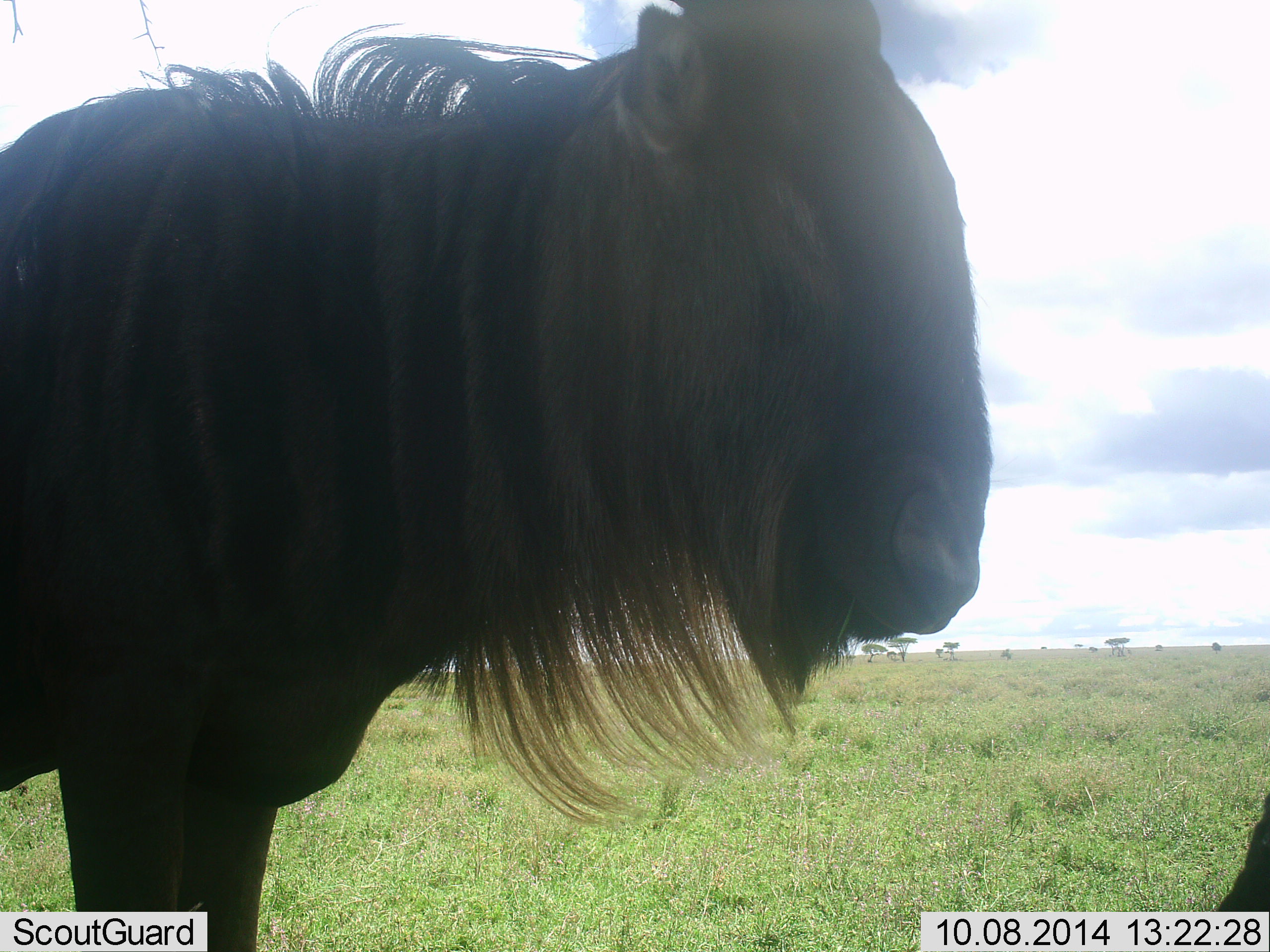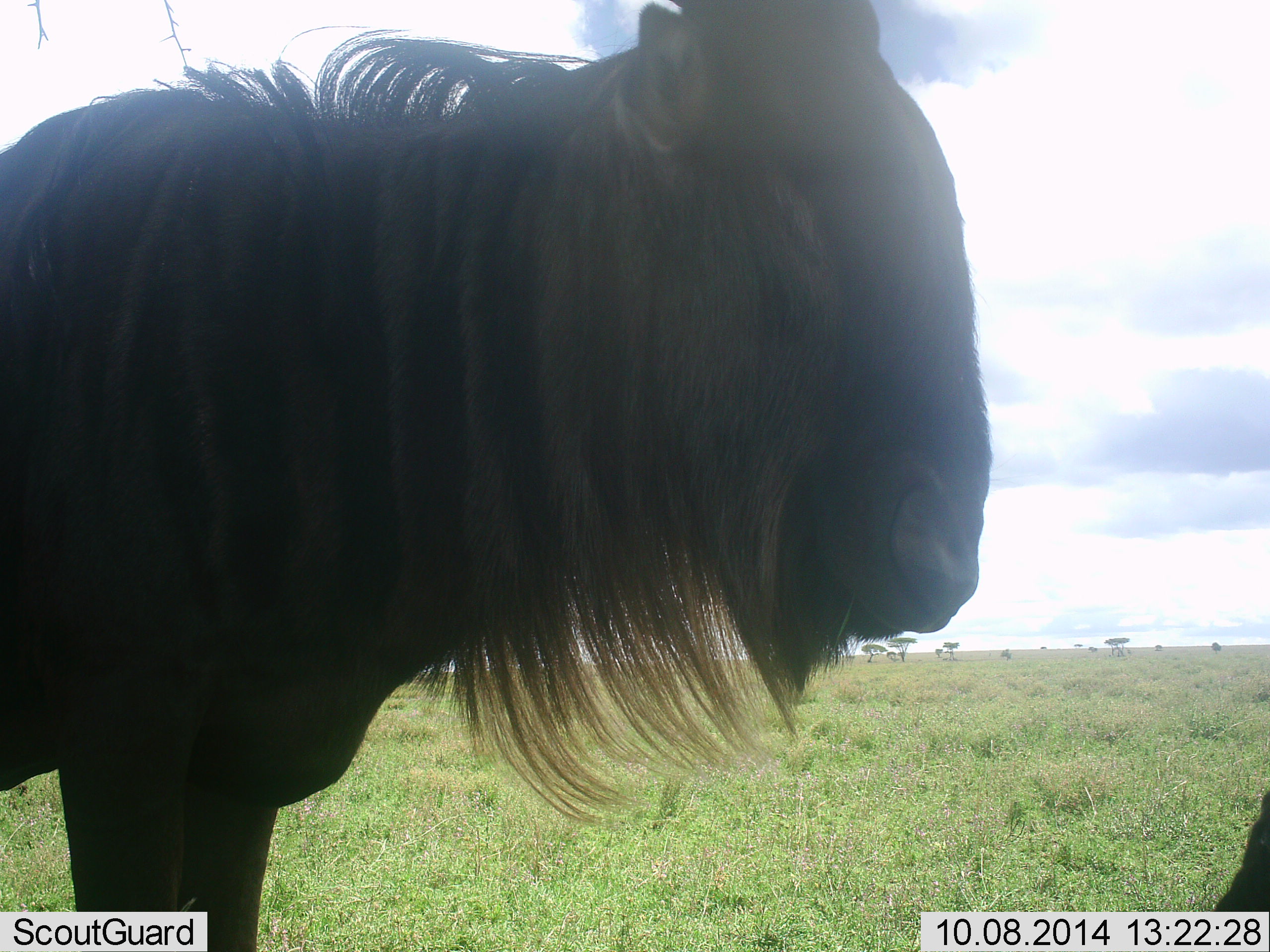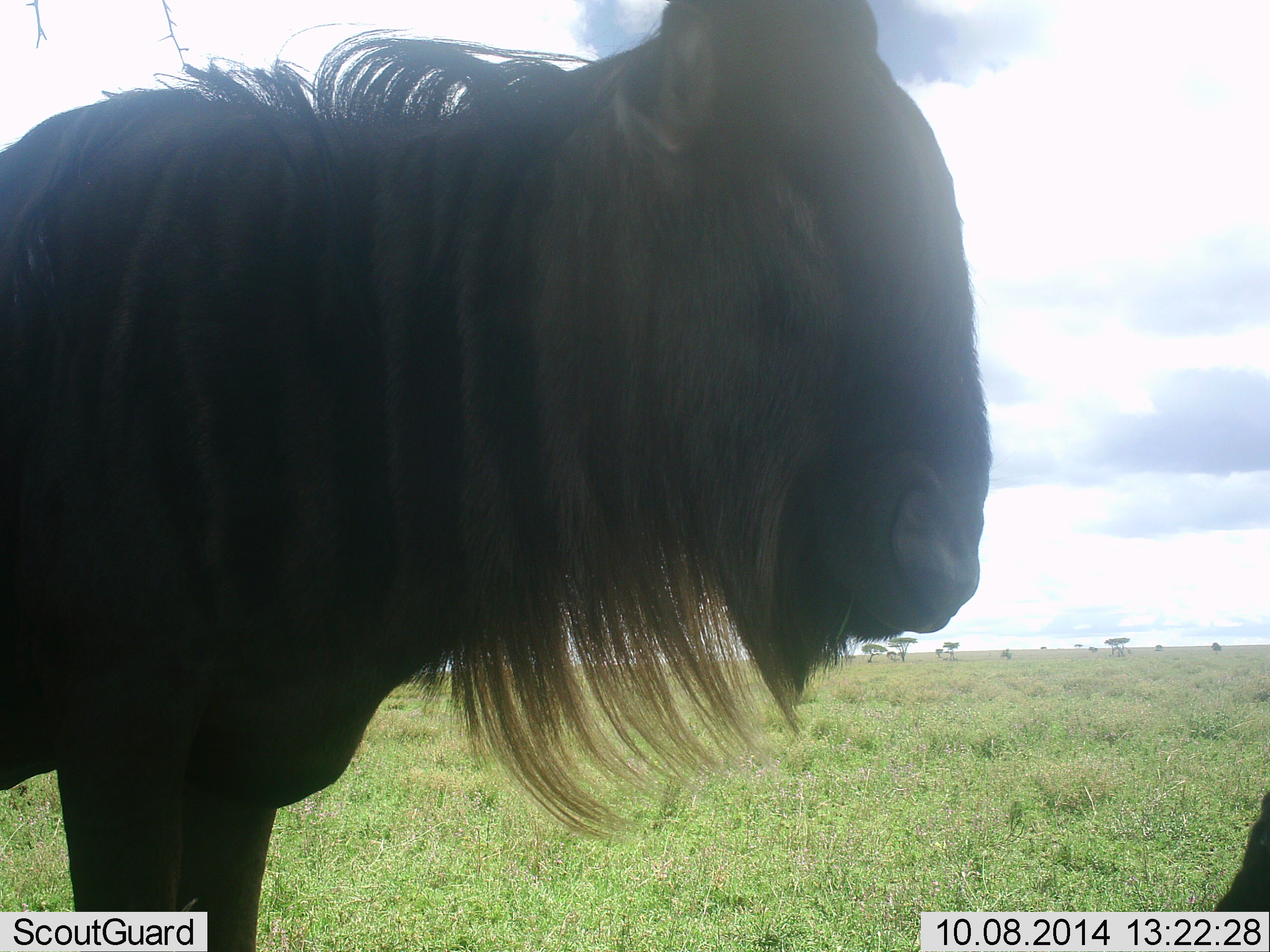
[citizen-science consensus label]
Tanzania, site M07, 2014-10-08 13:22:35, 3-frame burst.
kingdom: Animalia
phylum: Chordata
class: Mammalia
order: Artiodactyla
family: Bovidae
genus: Connochaetes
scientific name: Connochaetes taurinus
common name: blue wildebeest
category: wildebeest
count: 2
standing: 100%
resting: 20%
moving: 0%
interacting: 0%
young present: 0%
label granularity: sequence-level